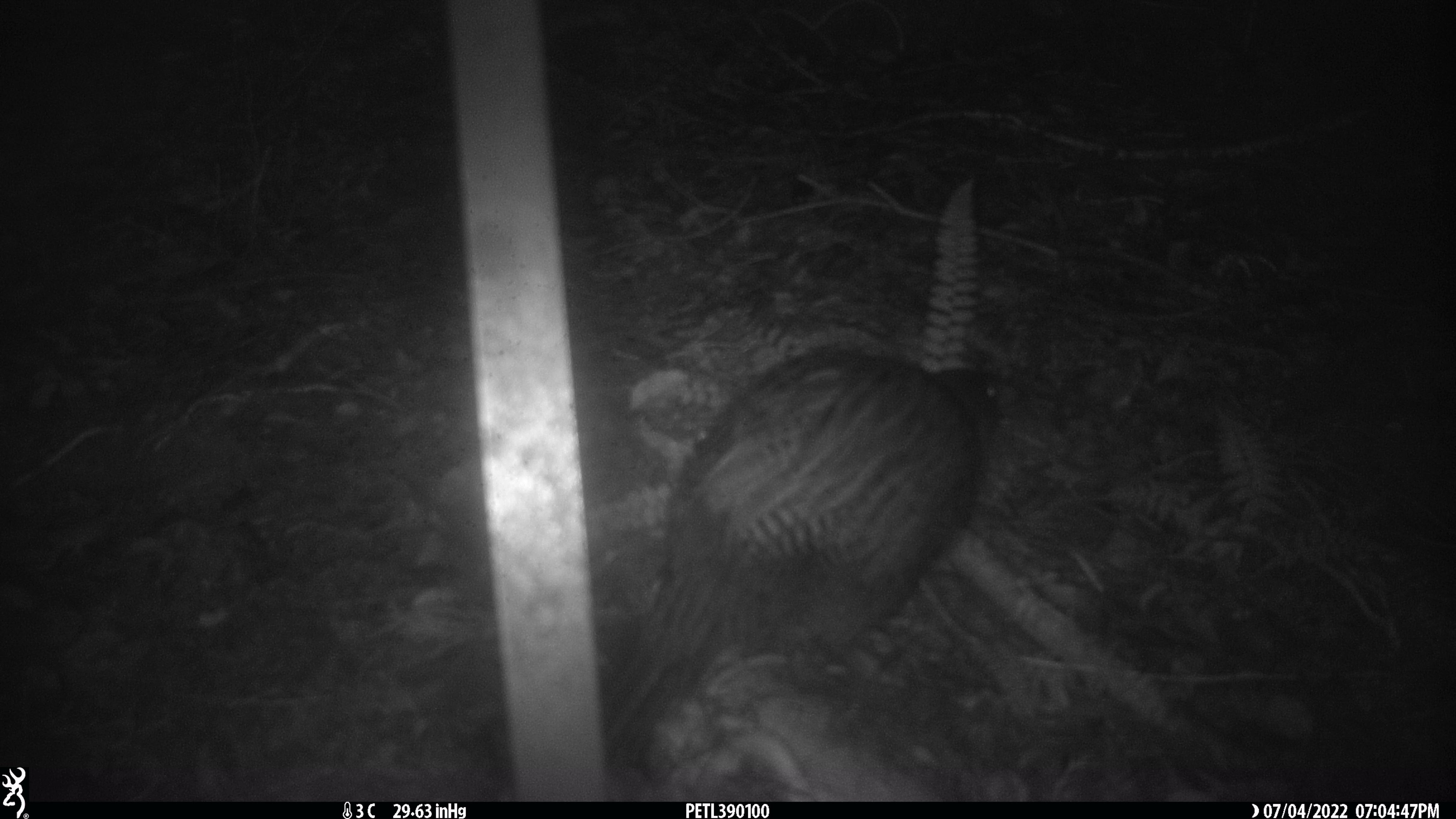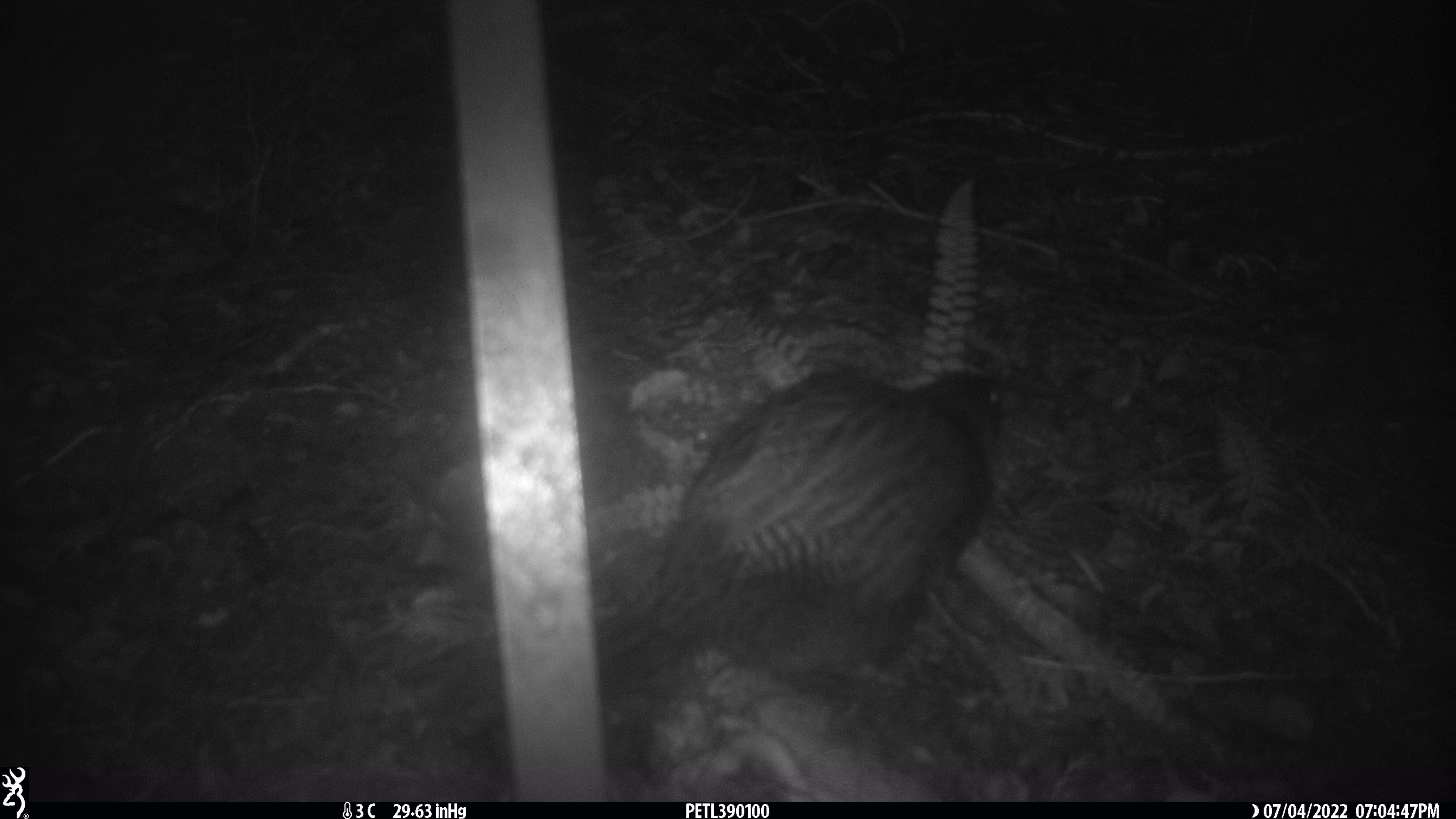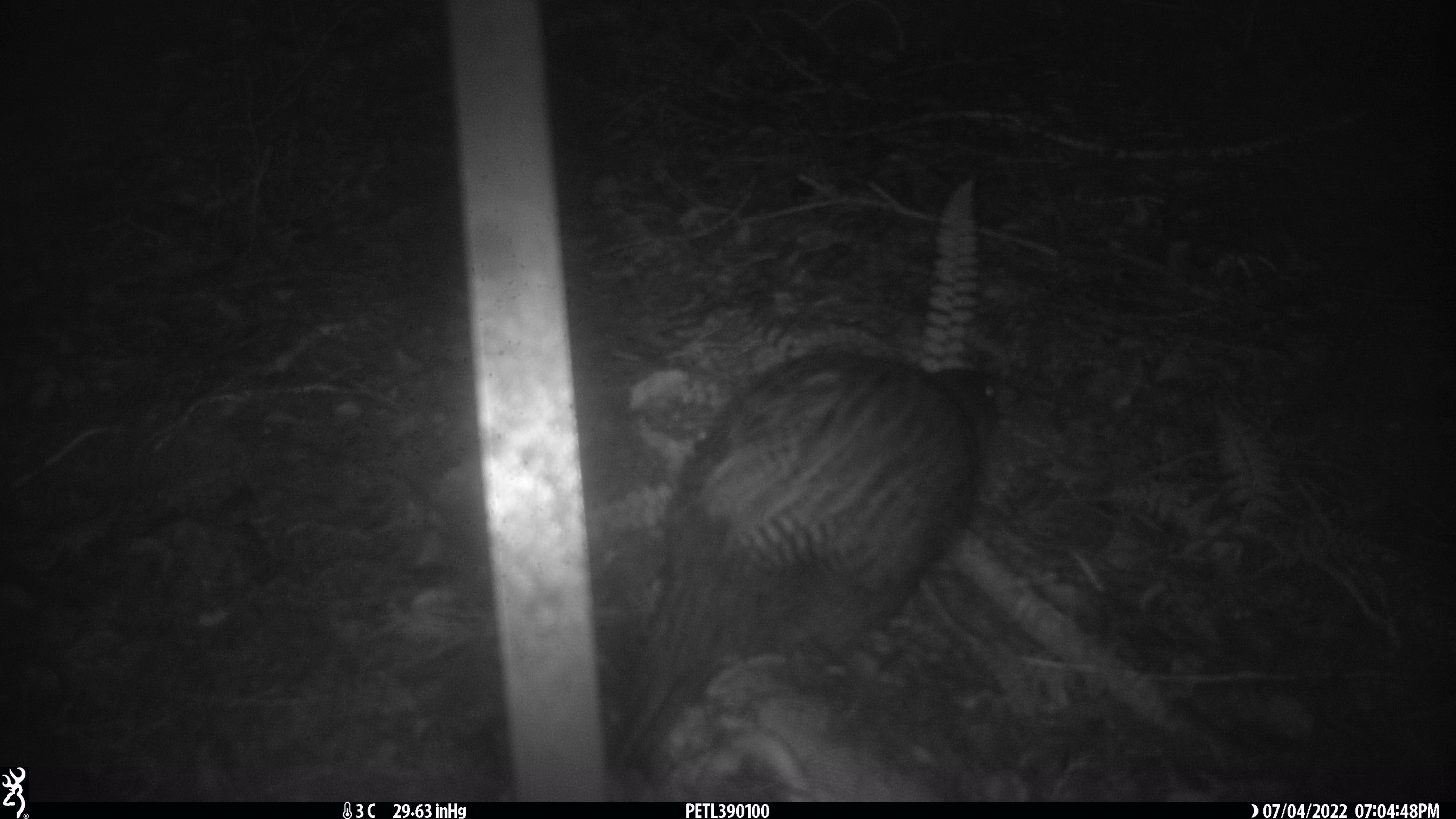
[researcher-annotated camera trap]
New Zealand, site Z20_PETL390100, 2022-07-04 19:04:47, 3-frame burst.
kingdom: Animalia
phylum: Chordata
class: Aves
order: Gruiformes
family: Rallidae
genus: Gallirallus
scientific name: Gallirallus australis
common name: weka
Weka (Gallirallus australis).